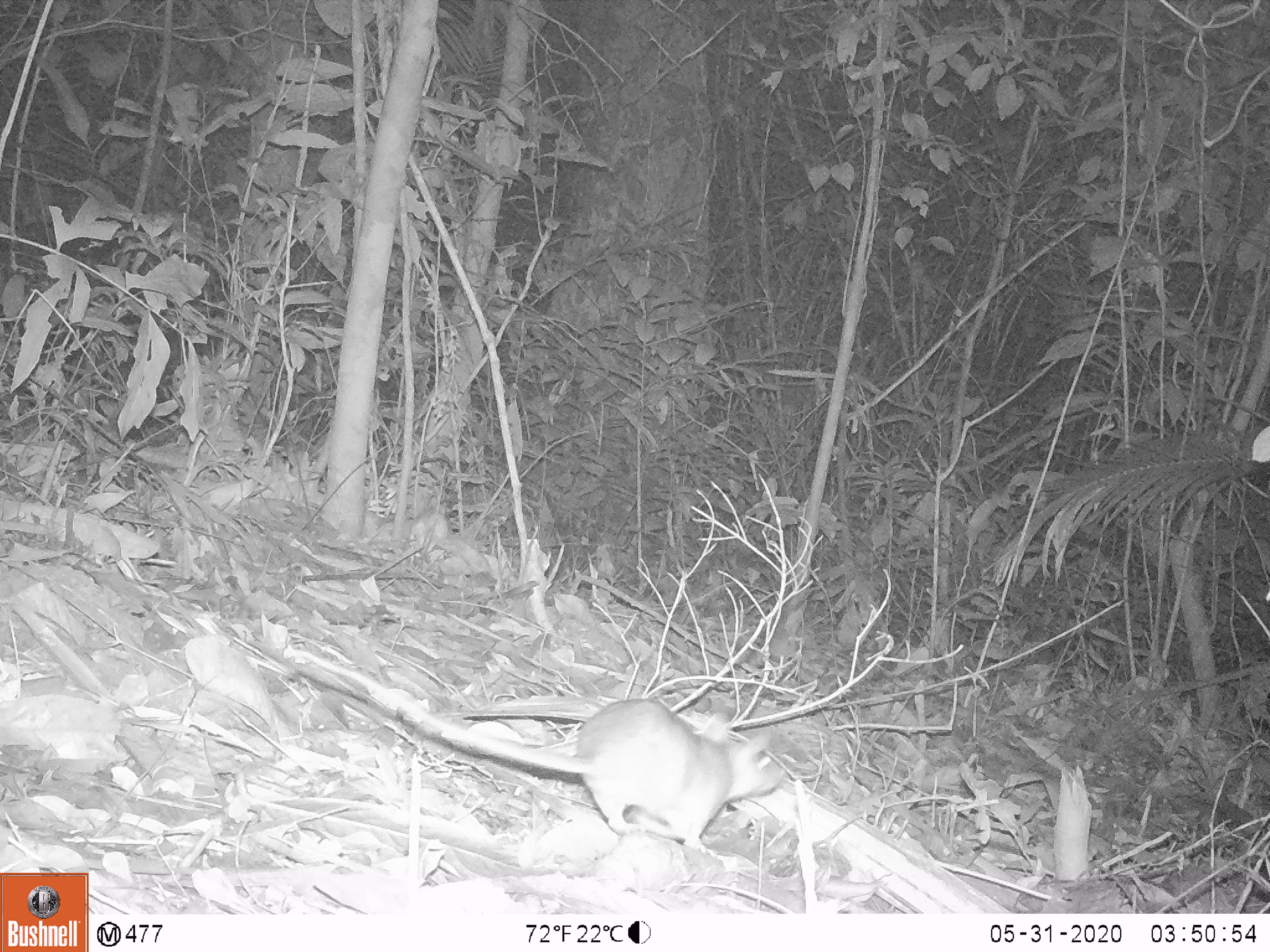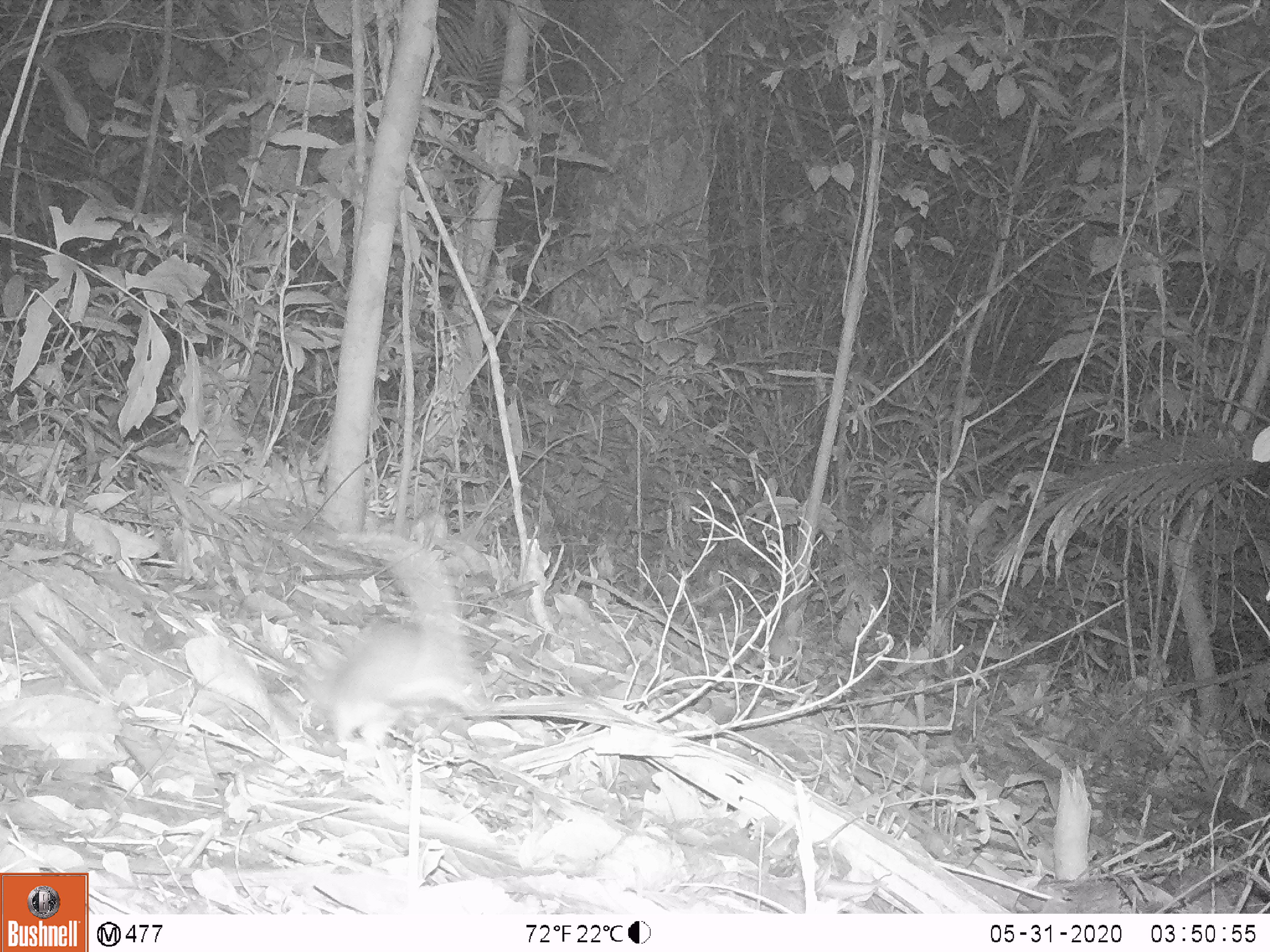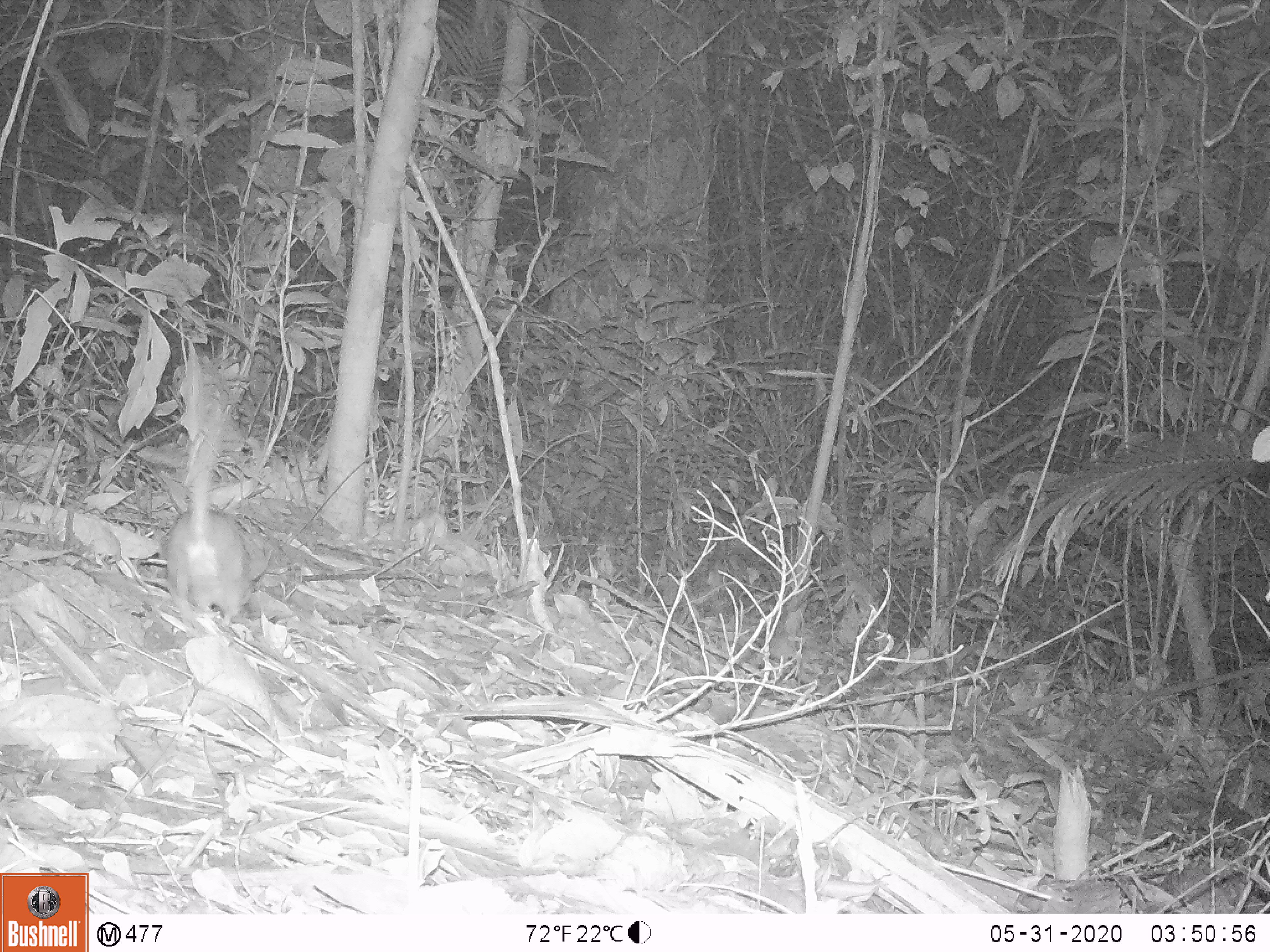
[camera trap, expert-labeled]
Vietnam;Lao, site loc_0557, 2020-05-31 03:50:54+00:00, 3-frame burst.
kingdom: Animalia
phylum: Chordata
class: Mammalia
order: Rodentia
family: Muridae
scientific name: Muridae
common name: old-world mice and rats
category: unidentified murid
Unidentified murid (old-world mice and rats) (Muridae). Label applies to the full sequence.